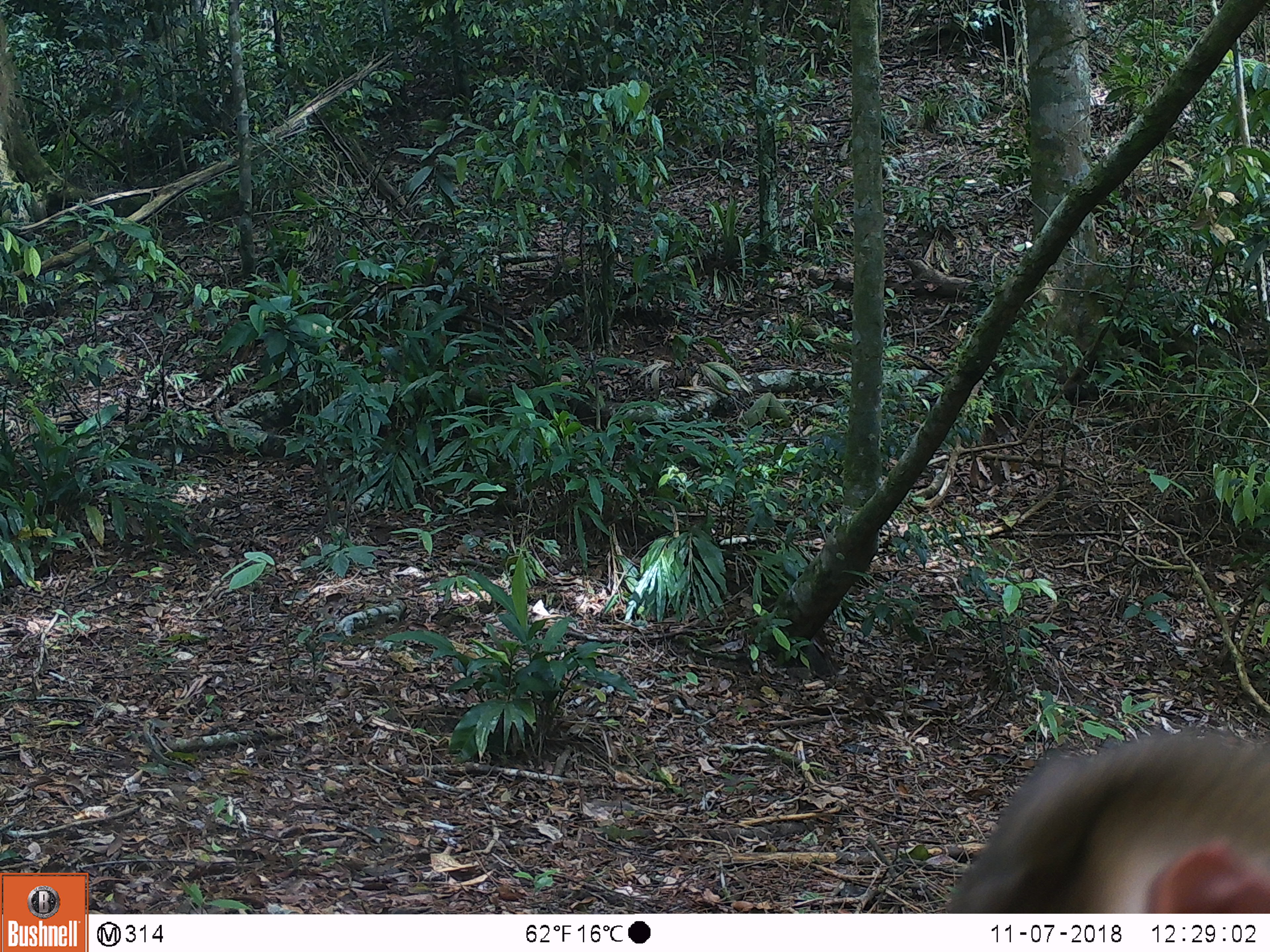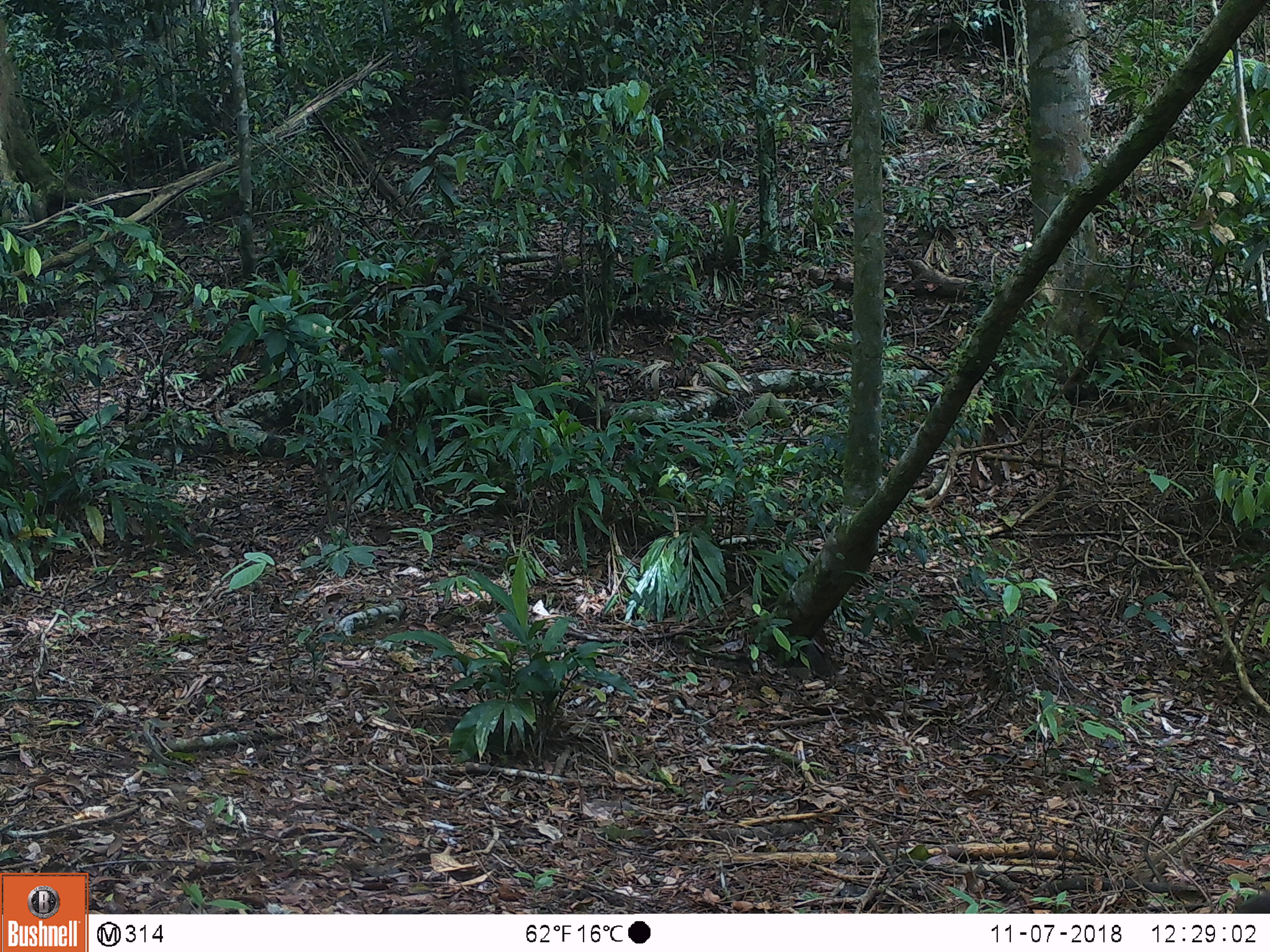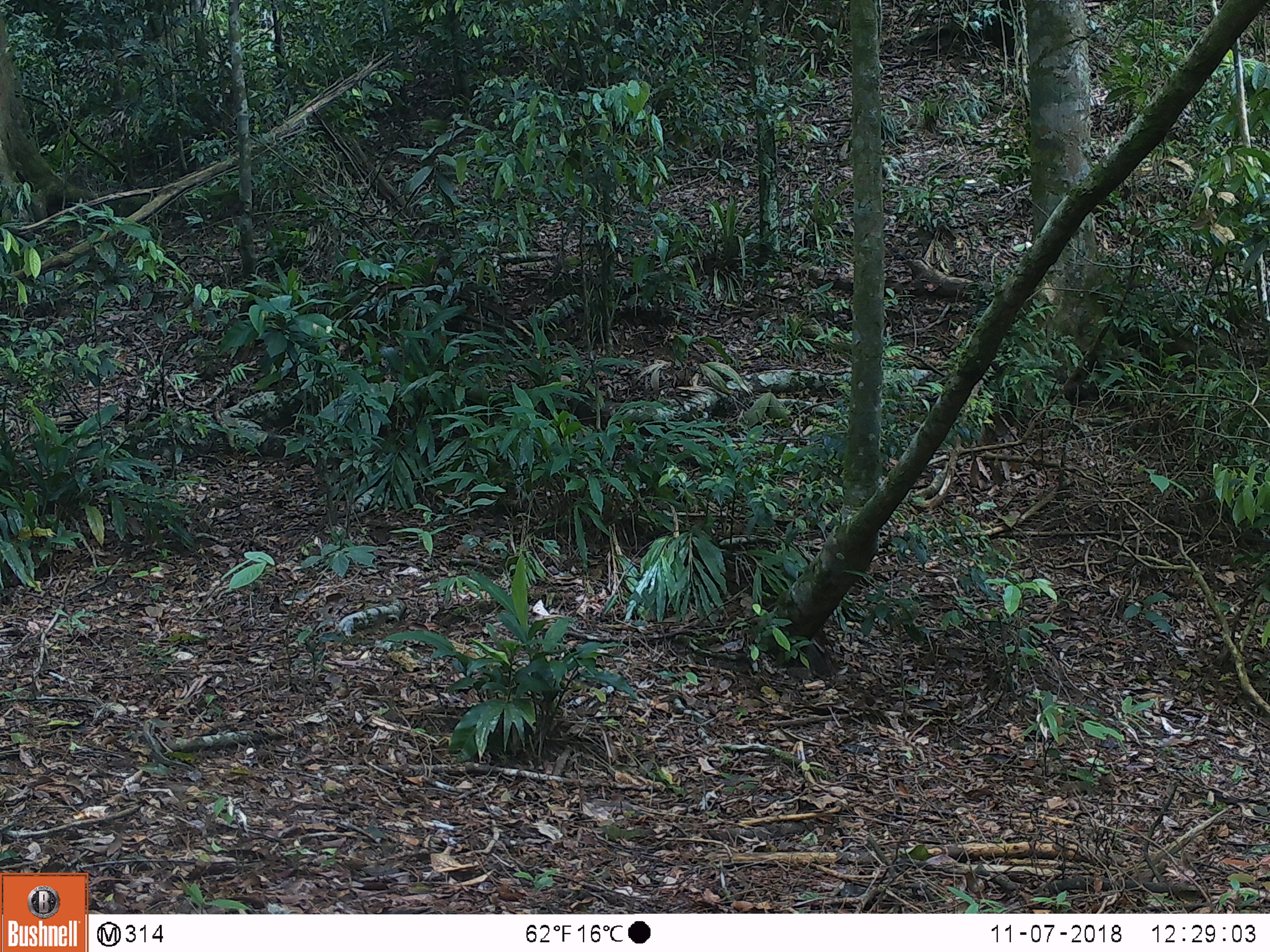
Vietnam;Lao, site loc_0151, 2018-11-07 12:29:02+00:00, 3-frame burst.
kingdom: Animalia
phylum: Chordata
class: Mammalia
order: Primates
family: Cercopithecidae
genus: Macaca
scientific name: Macaca nemestrina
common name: pig-tailed macaque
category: pig tailed macaque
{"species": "pig tailed macaque (pig-tailed macaque) (Macaca nemestrina)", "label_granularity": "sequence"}